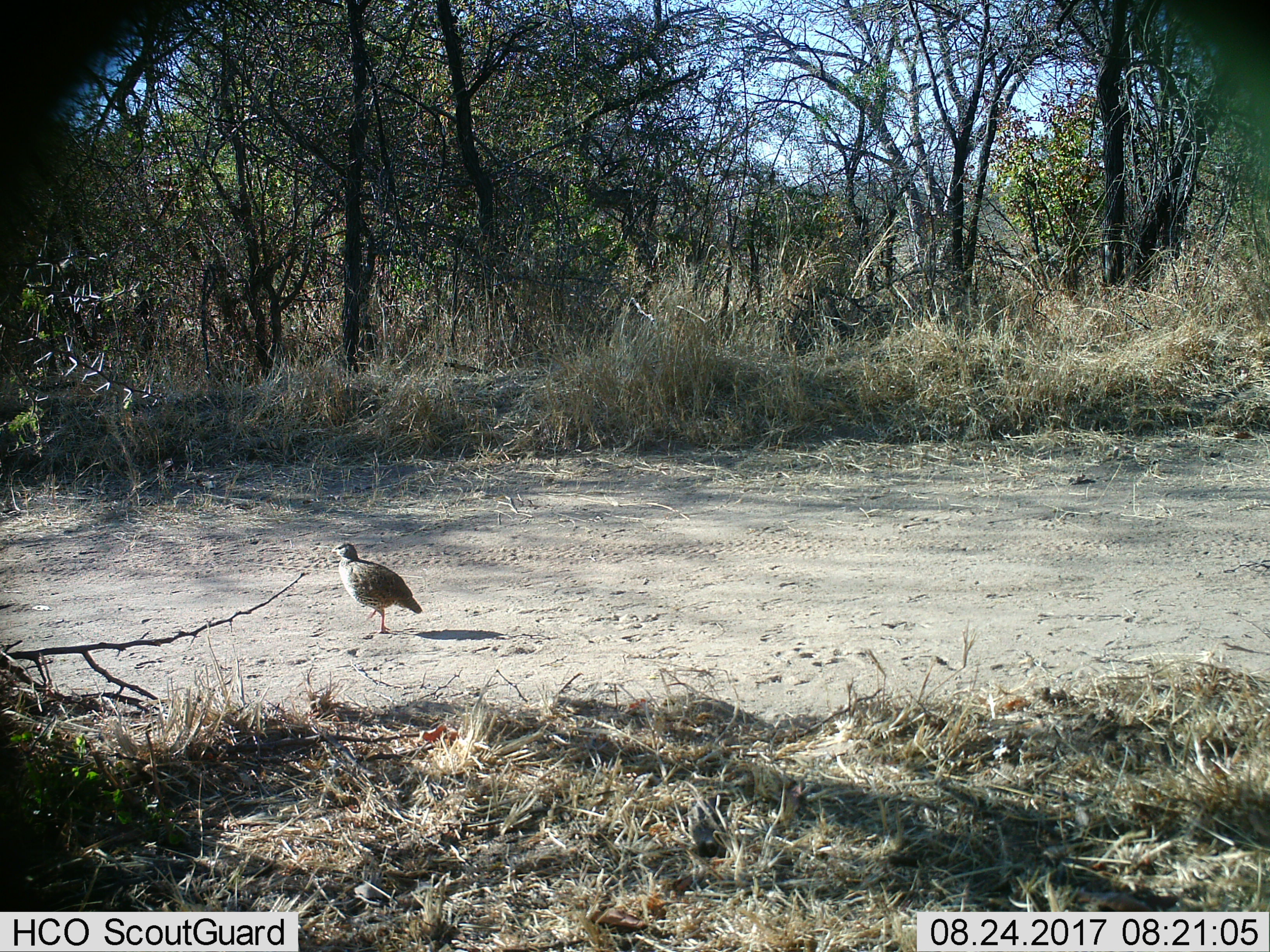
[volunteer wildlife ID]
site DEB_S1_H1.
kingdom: Animalia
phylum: Chordata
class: Aves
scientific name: Aves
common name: bird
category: birdother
Birdother (bird) (Aves), count 1. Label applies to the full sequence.